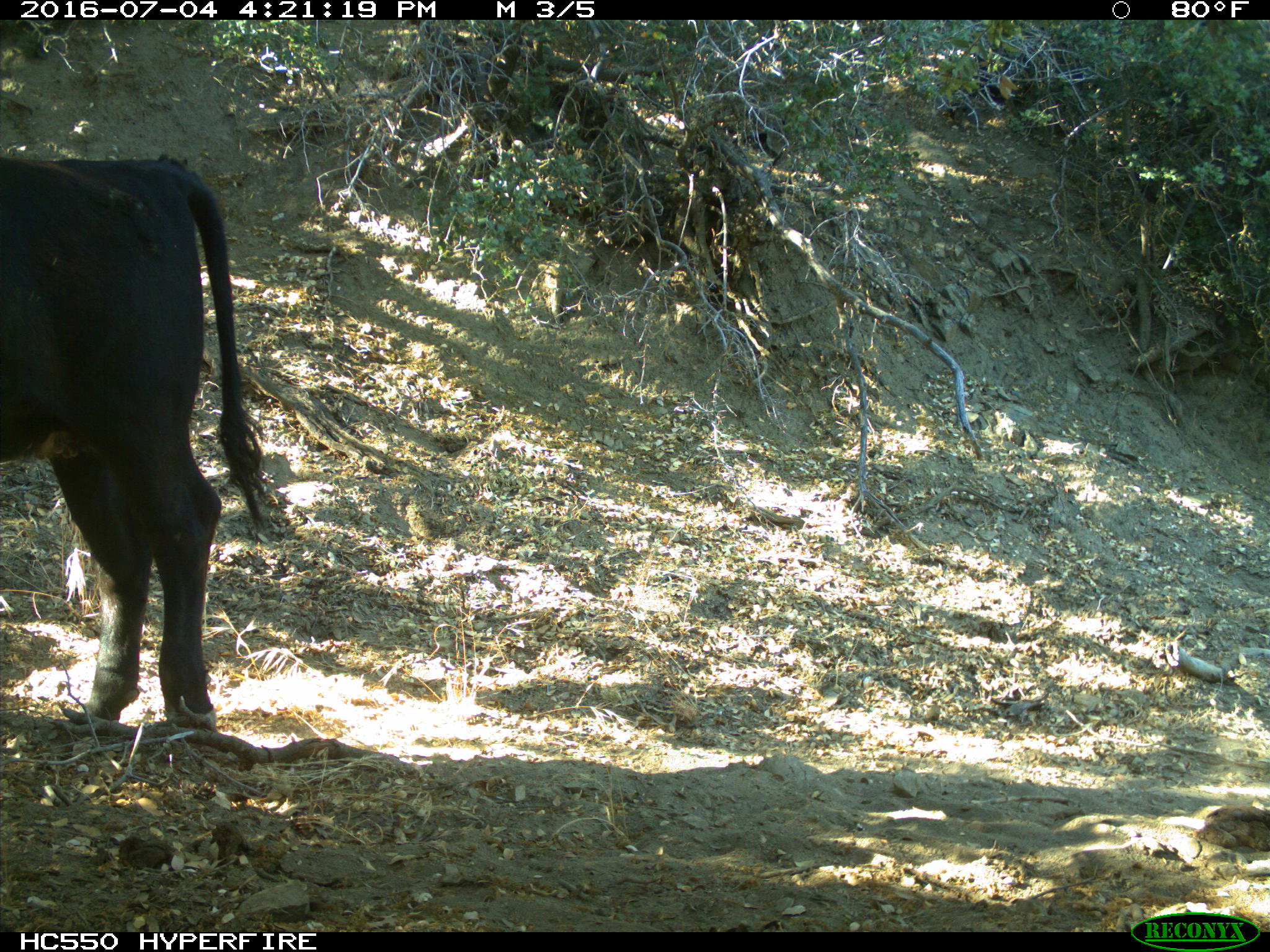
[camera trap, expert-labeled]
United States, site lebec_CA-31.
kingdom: Animalia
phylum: Chordata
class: Mammalia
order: Artiodactyla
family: Bovidae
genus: Bos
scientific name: Bos taurus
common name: domestic cow